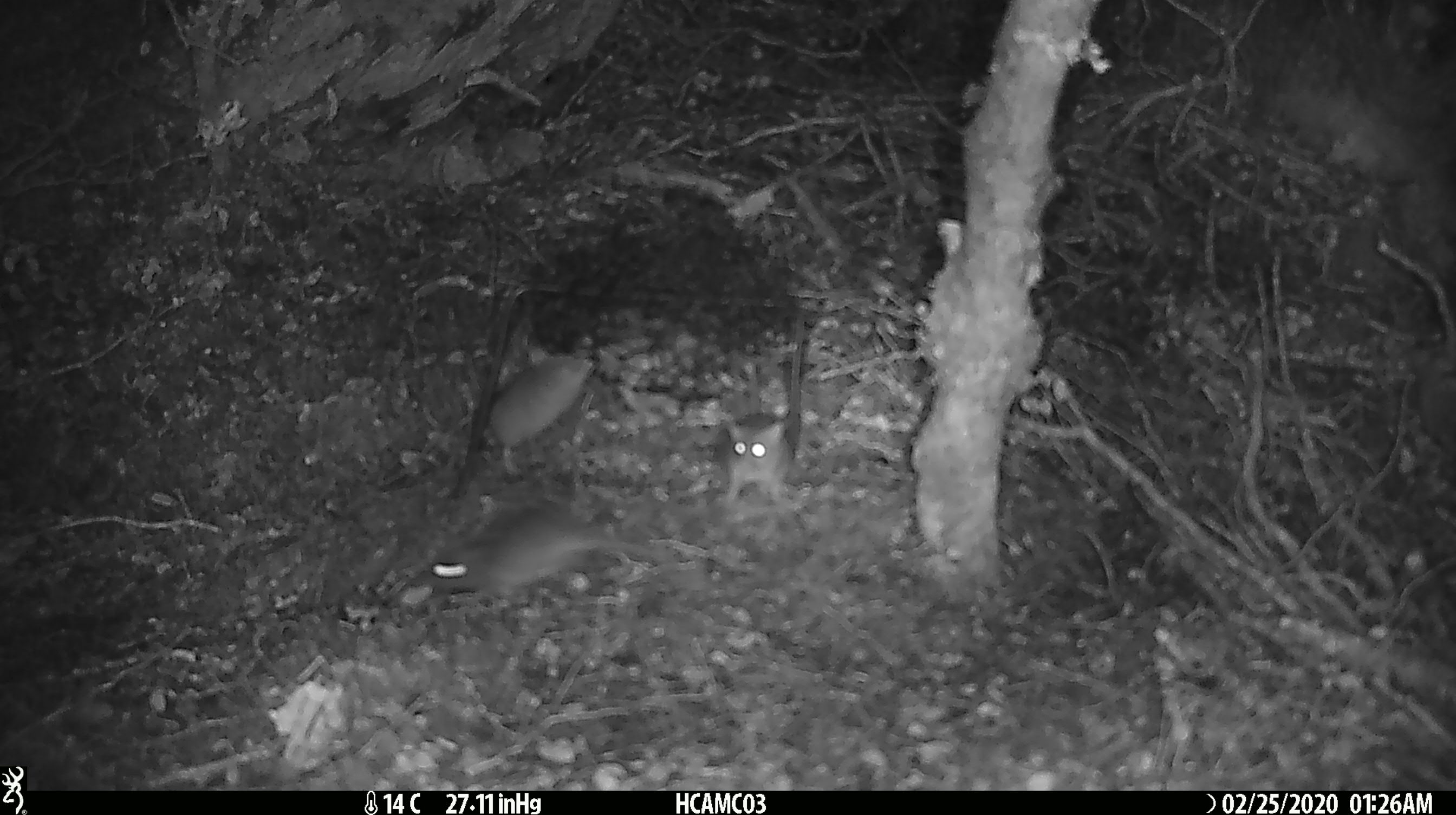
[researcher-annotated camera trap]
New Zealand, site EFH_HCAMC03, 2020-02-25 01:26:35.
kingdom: Animalia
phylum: Chordata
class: Mammalia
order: Rodentia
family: Muridae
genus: Mus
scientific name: Mus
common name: mouse